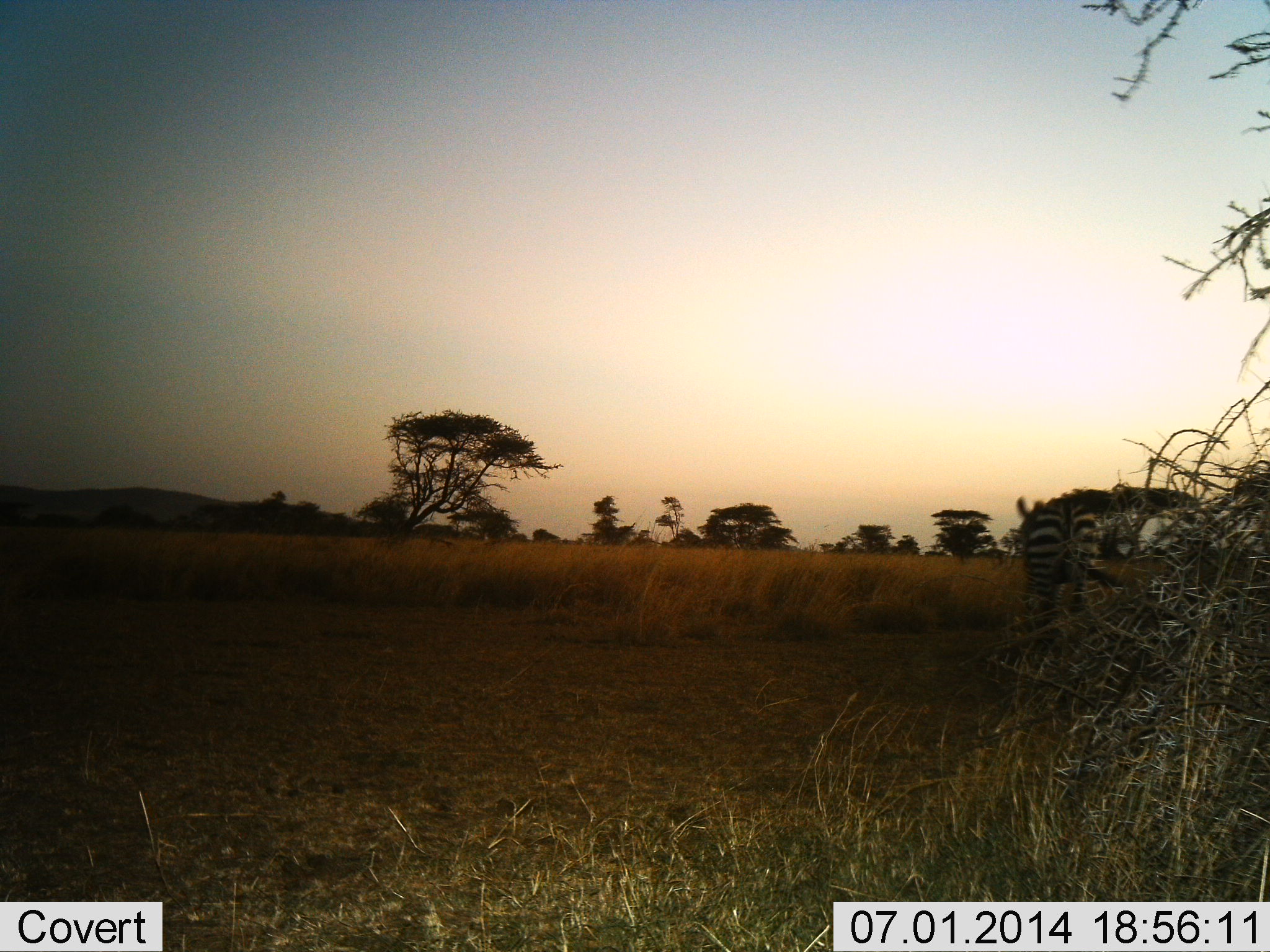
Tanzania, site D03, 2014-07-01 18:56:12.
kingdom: Animalia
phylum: Chordata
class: Mammalia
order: Perissodactyla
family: Equidae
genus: Equus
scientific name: Equus quagga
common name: plains zebra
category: zebra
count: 1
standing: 50%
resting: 0%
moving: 40%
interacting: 0%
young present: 0%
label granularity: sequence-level